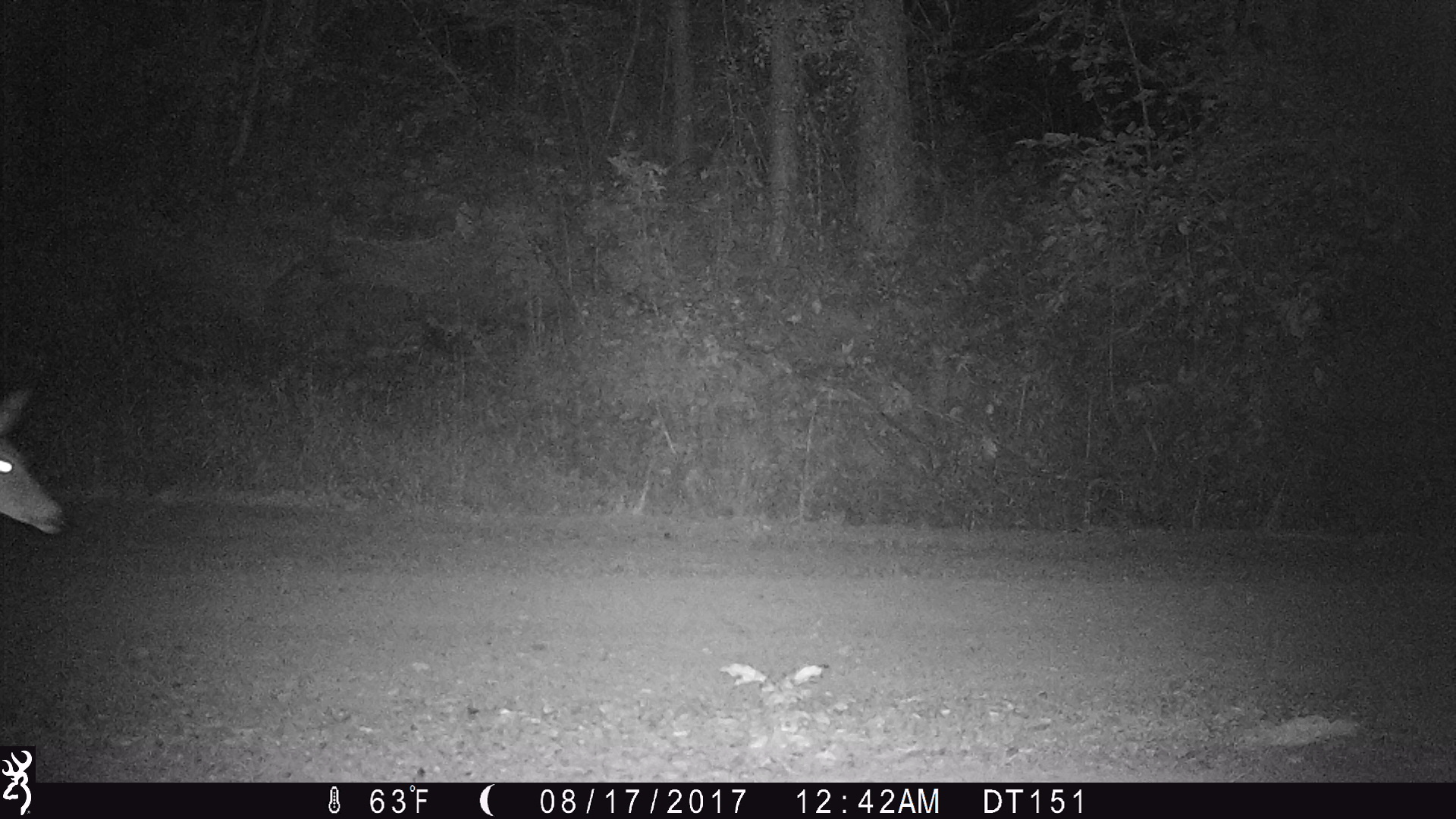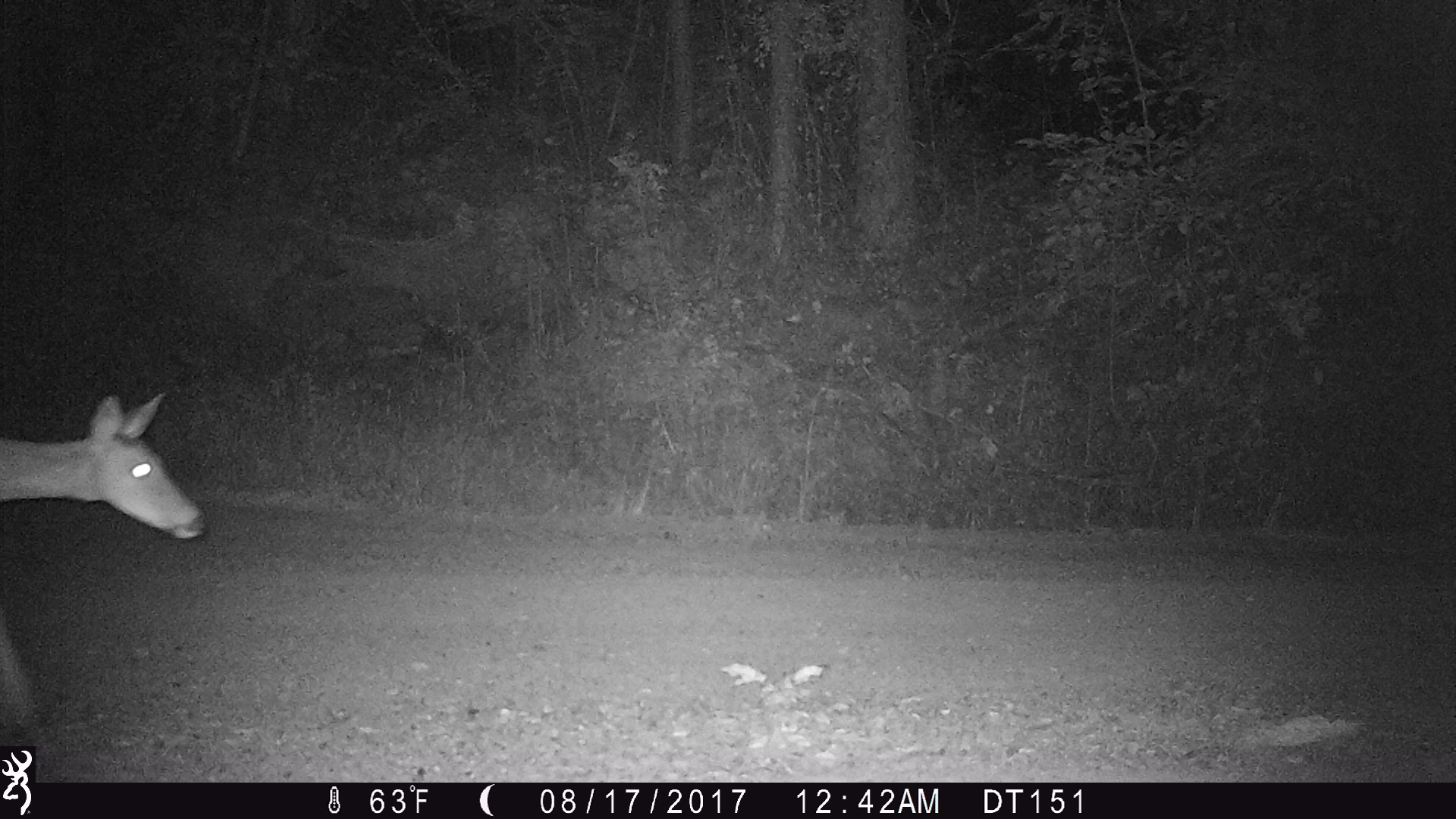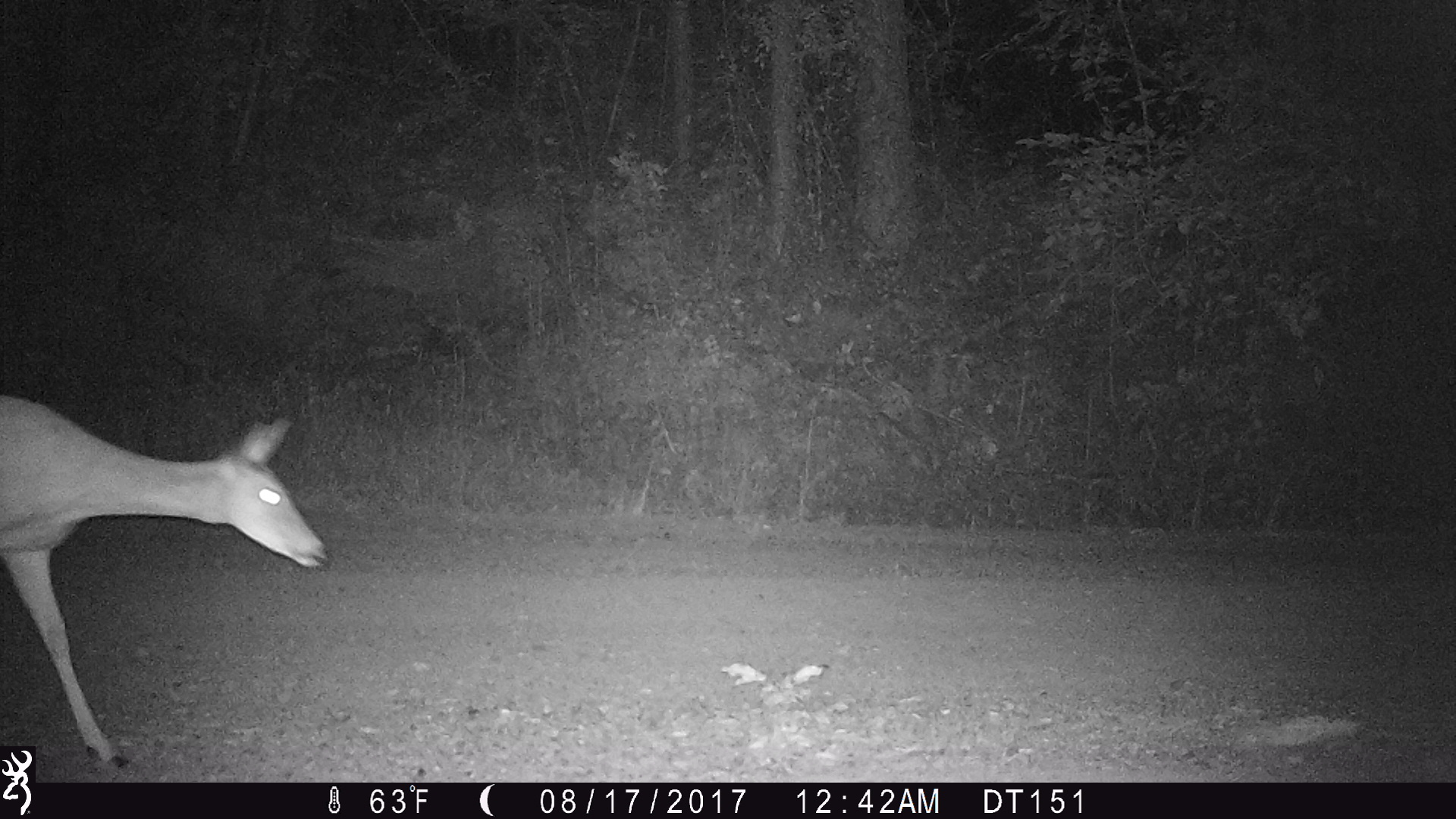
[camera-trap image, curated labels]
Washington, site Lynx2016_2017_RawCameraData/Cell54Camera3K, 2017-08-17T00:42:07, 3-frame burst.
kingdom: Animalia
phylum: Chordata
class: Mammalia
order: Artiodactyla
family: Cervidae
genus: Odocoileus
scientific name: Odocoileus virginianus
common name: white-tailed deer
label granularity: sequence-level